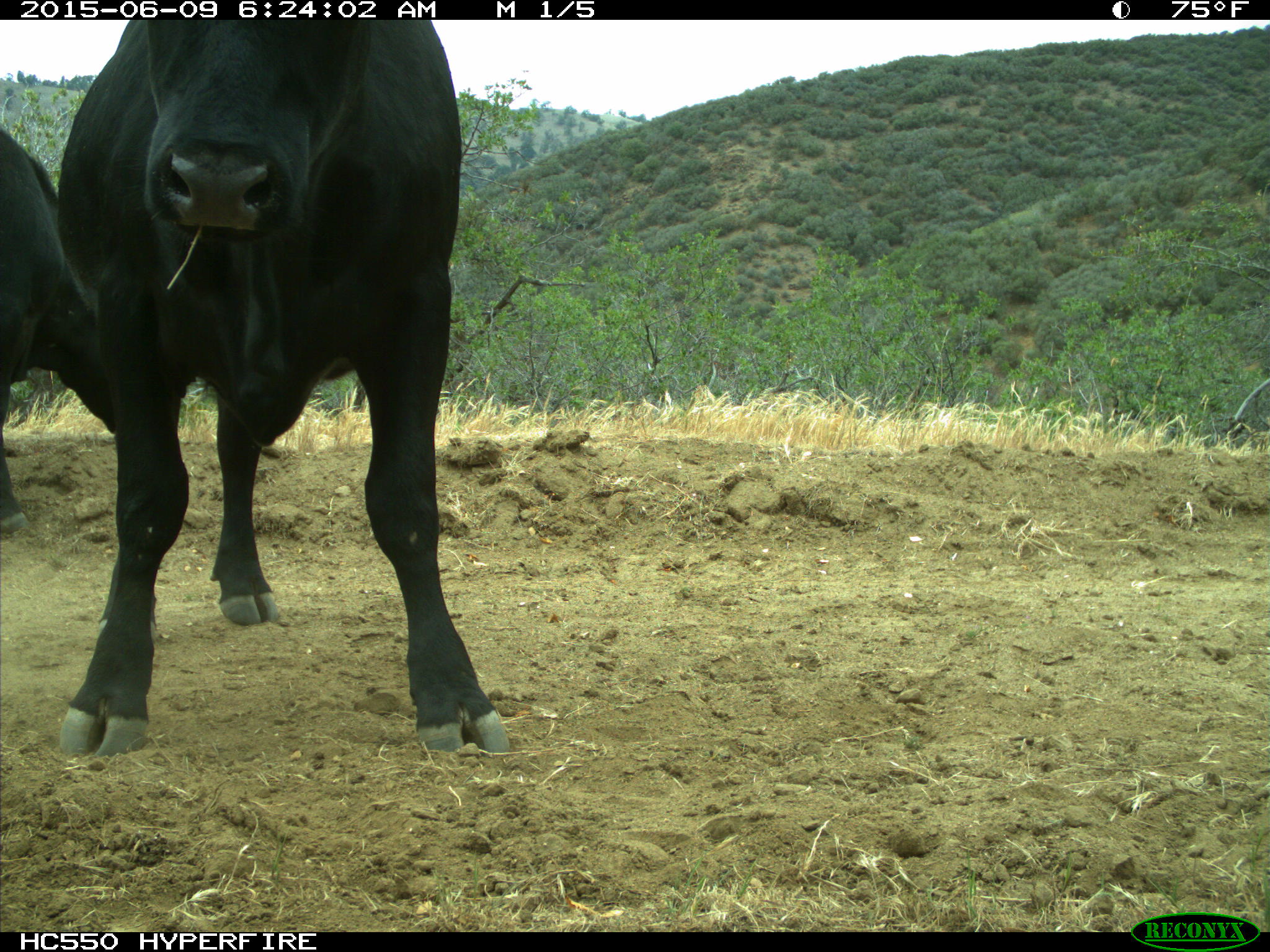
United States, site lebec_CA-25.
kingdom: Animalia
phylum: Chordata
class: Mammalia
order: Artiodactyla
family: Bovidae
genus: Bos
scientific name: Bos taurus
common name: domestic cow